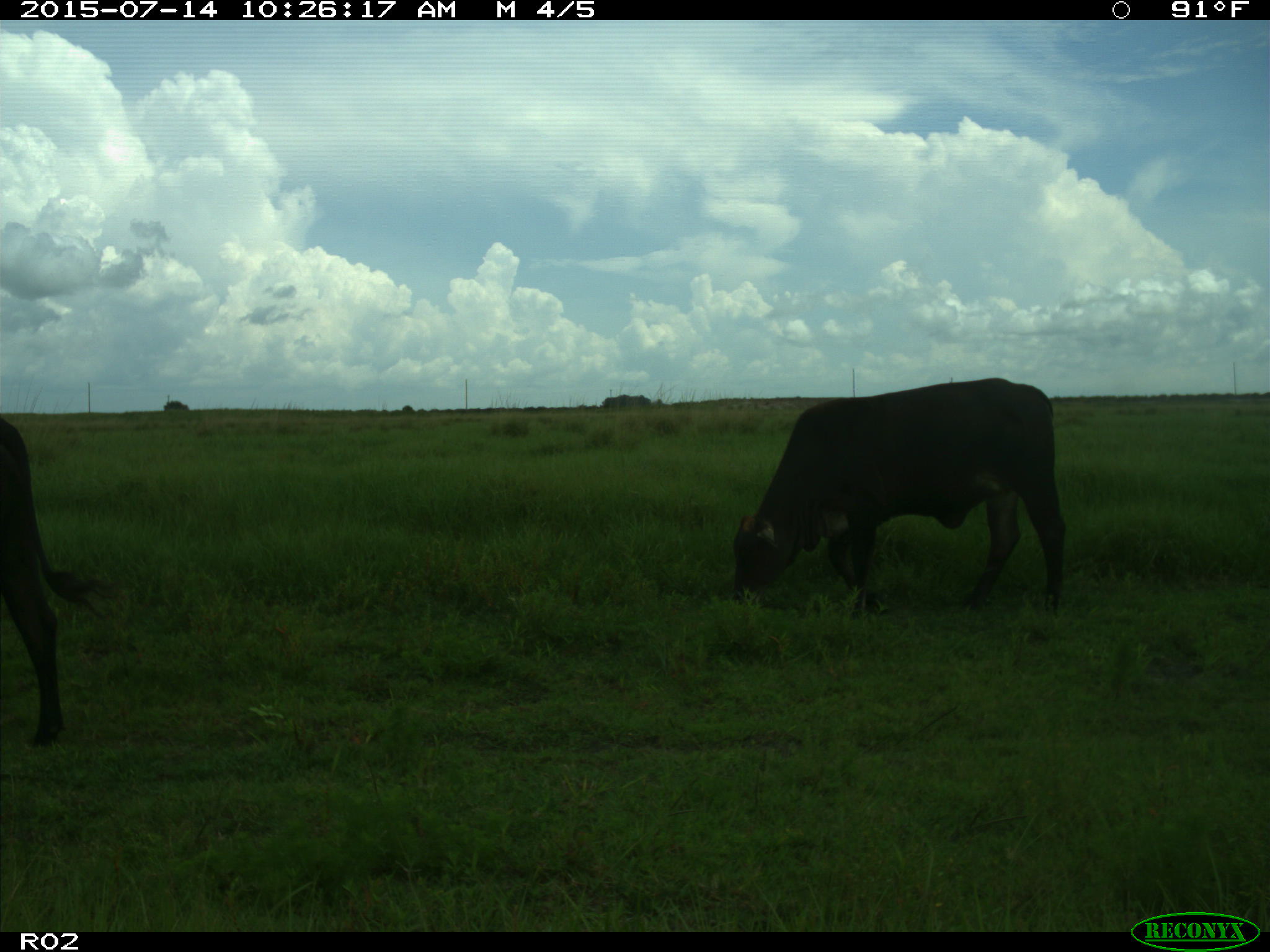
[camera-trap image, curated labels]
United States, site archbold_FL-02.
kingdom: Animalia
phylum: Chordata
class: Mammalia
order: Artiodactyla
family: Bovidae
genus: Bos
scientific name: Bos taurus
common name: domestic cow